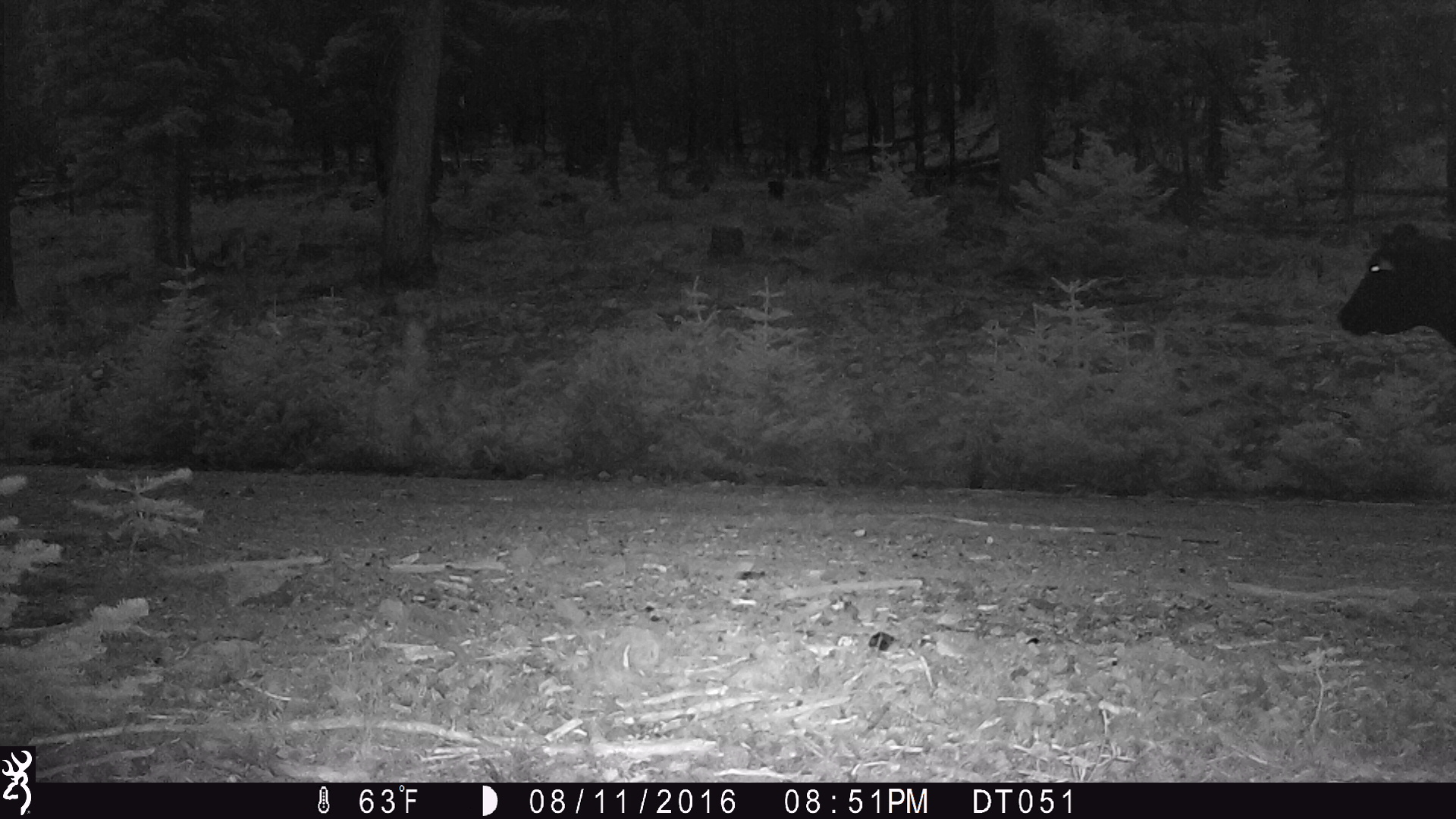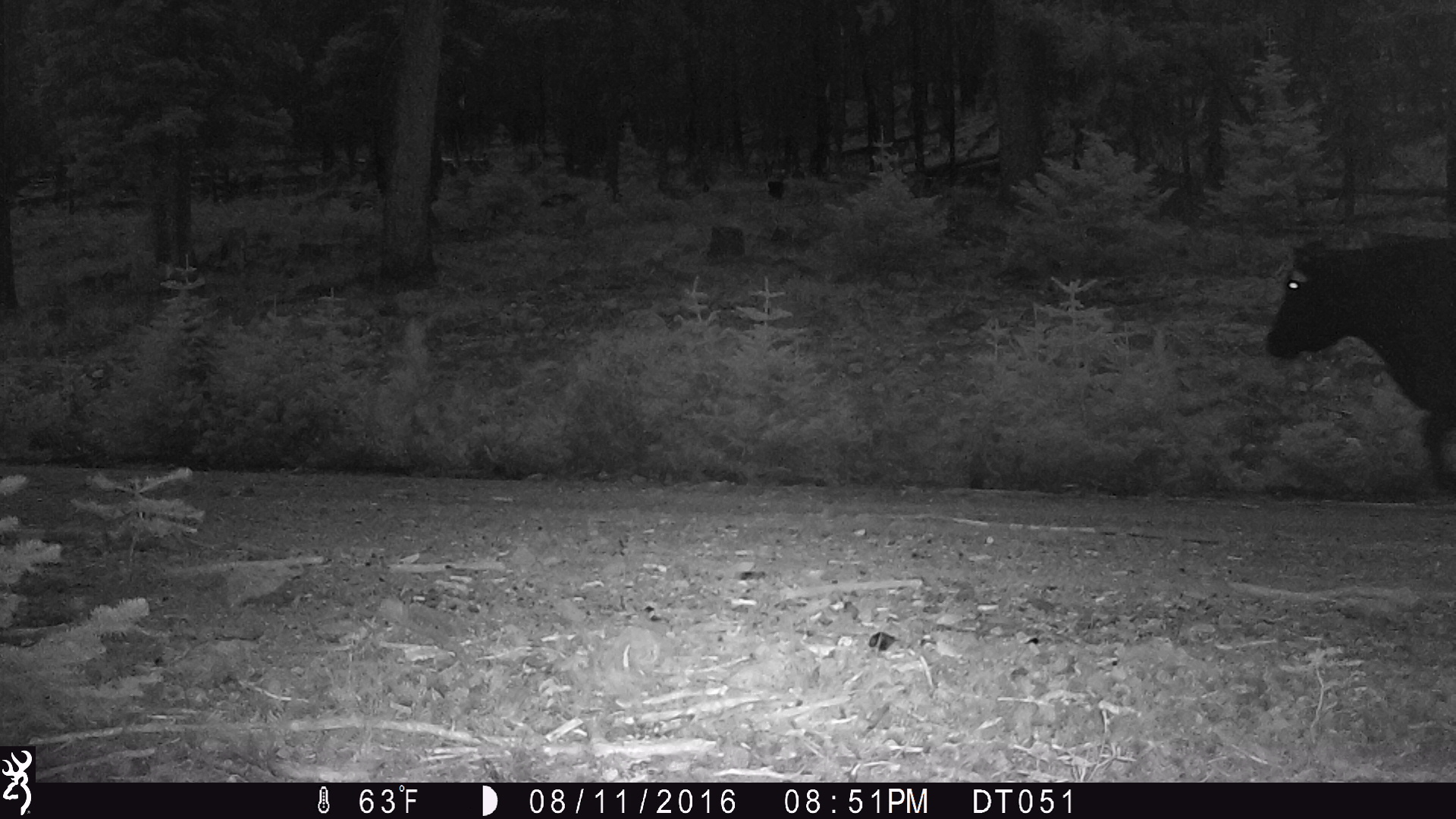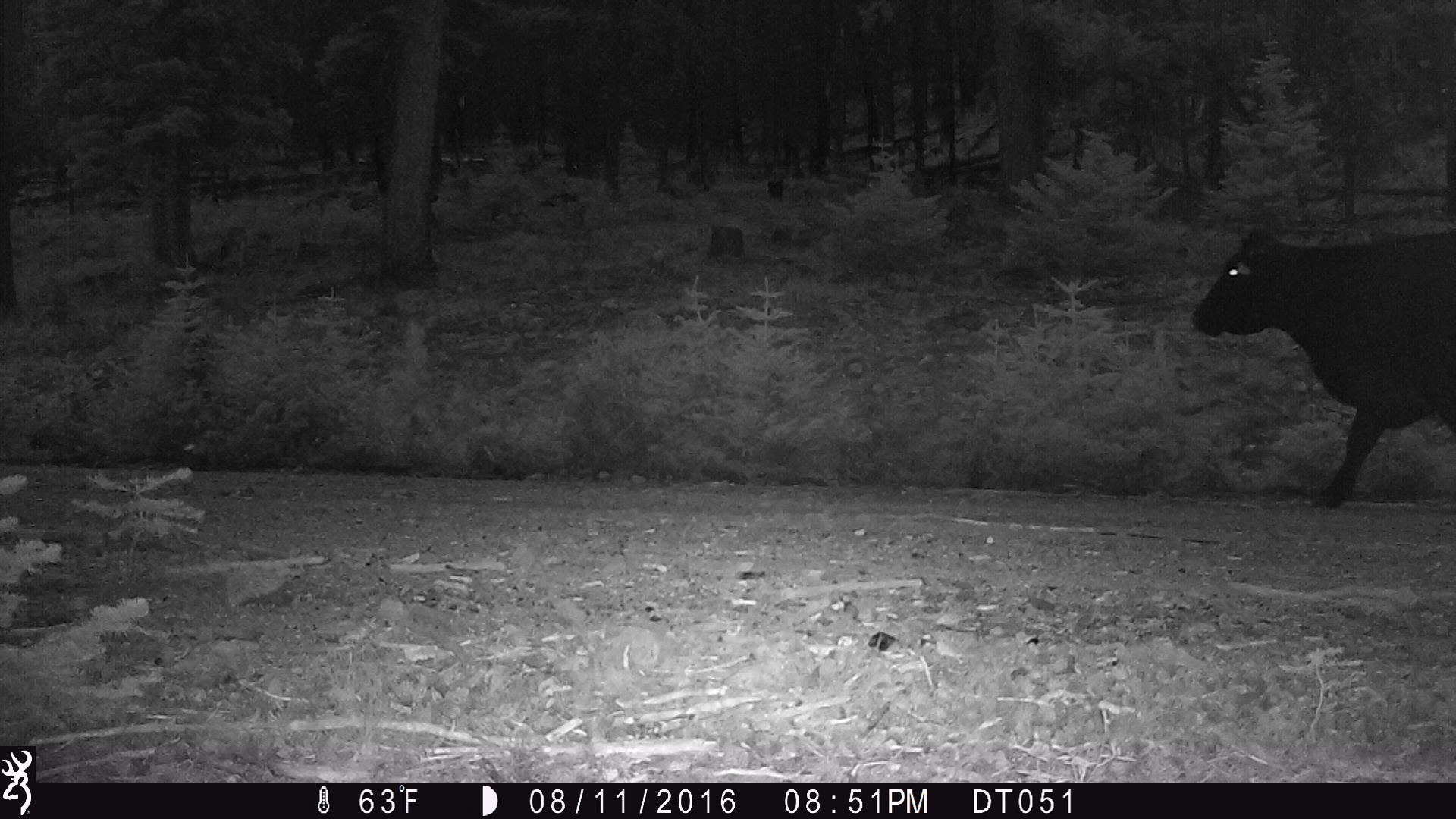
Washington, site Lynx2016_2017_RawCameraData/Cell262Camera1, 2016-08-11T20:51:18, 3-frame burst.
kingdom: Animalia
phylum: Chordata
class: Mammalia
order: Artiodactyla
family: Bovidae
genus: Bos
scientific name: Bos taurus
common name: domestic cattle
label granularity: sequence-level